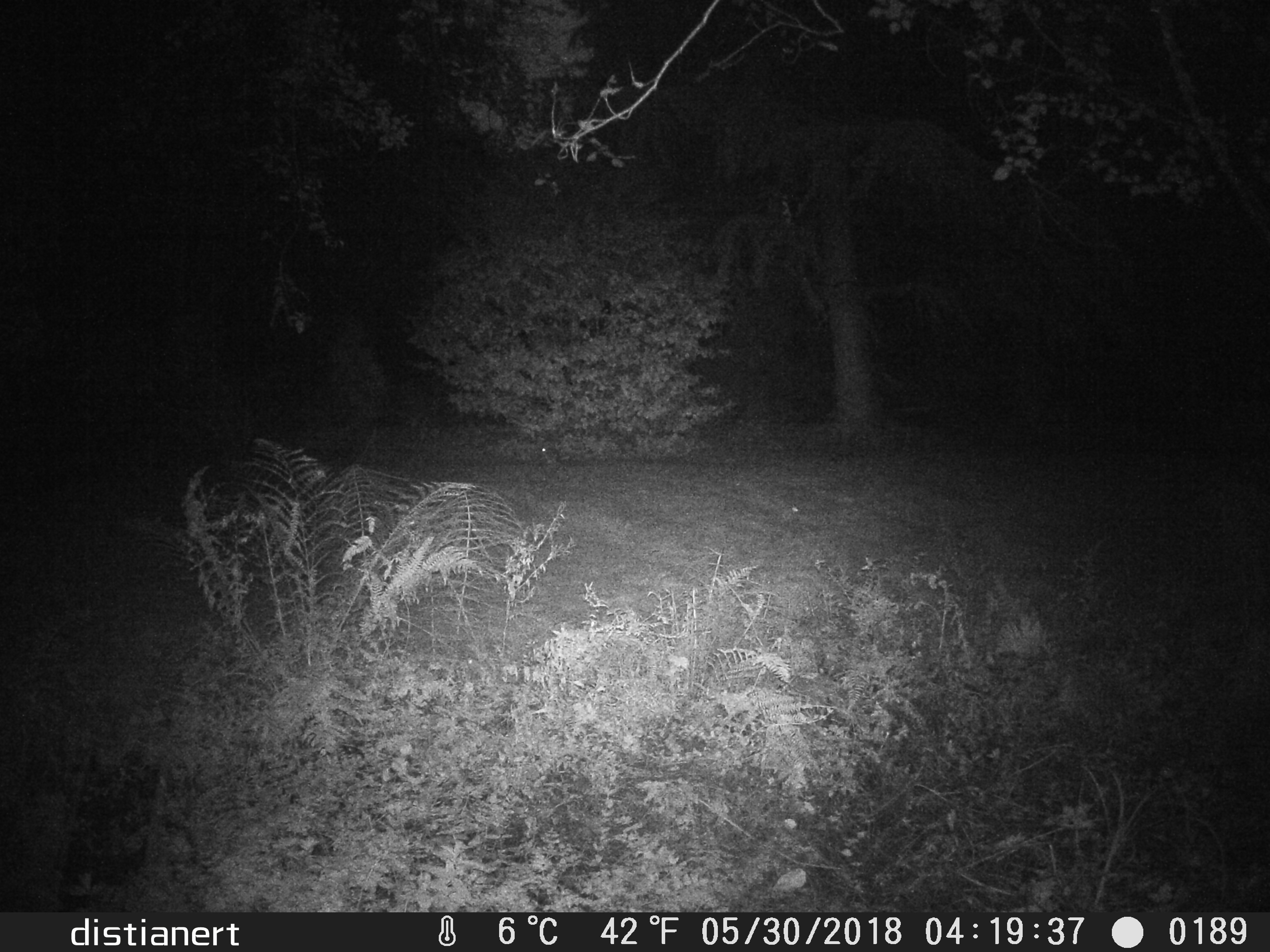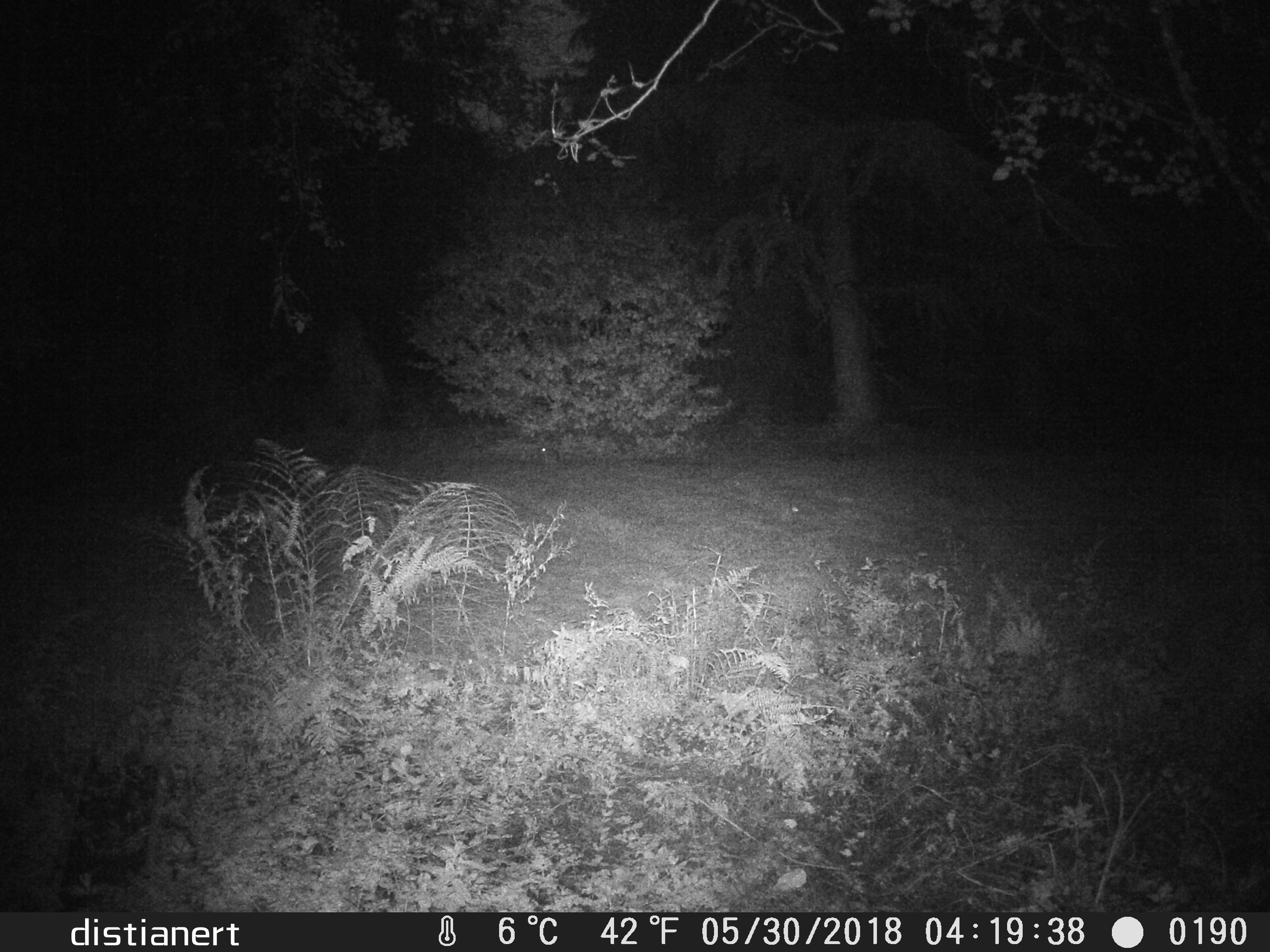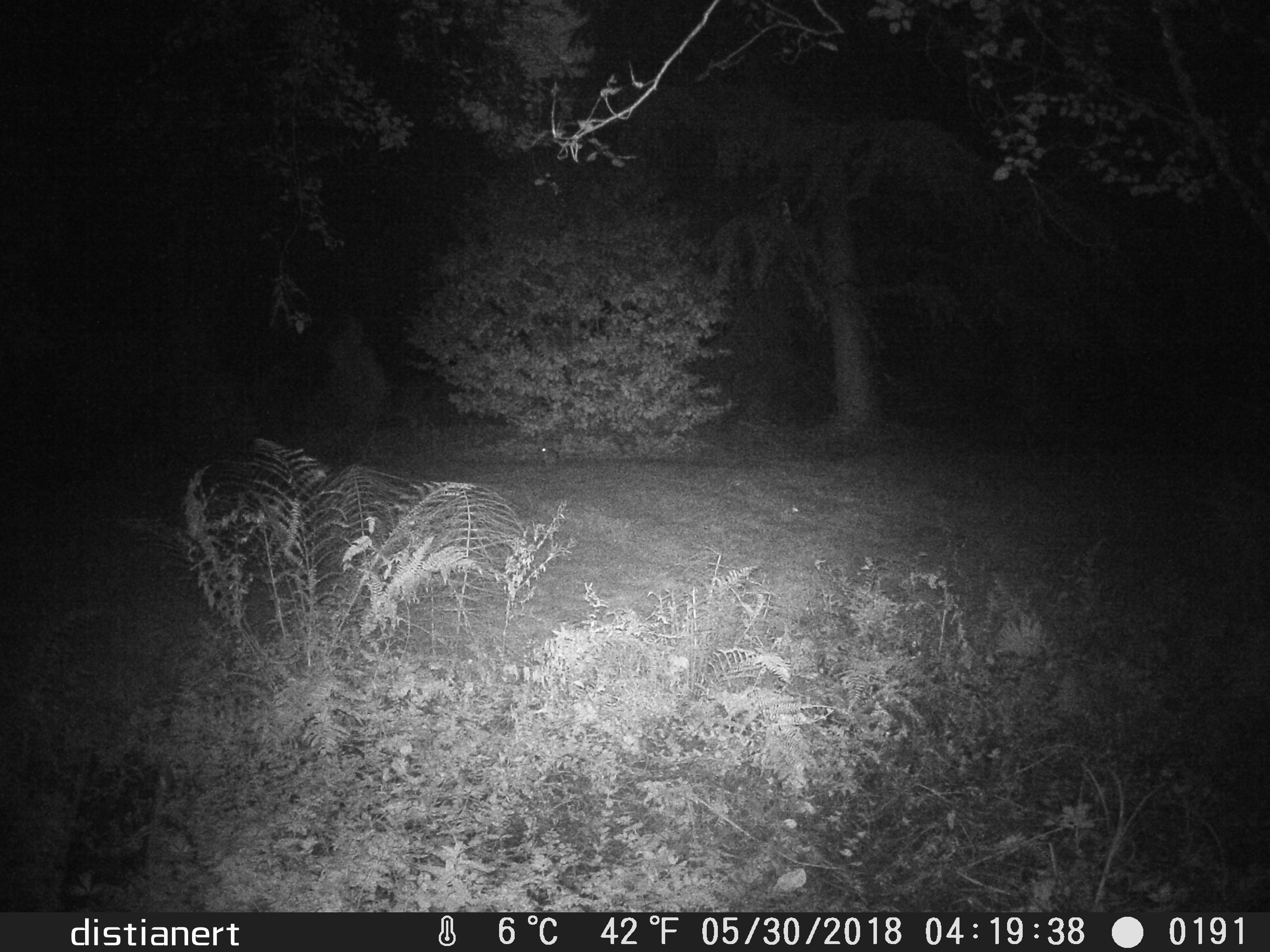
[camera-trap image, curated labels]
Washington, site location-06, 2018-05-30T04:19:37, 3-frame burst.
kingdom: Animalia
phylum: Chordata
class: Mammalia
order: Lagomorpha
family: Leporidae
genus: Sylvilagus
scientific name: Sylvilagus floridanus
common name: eastern cottontail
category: rabbit